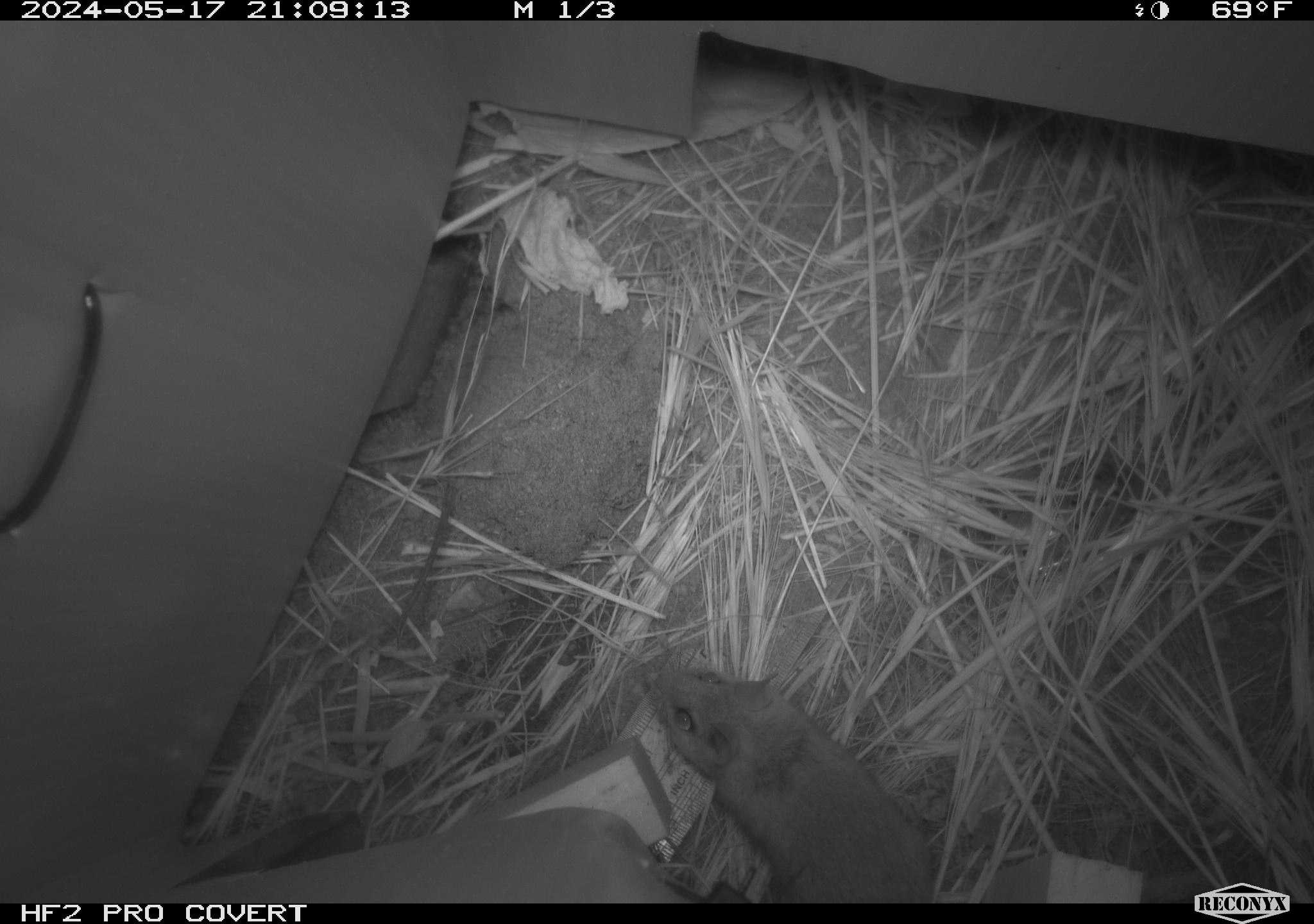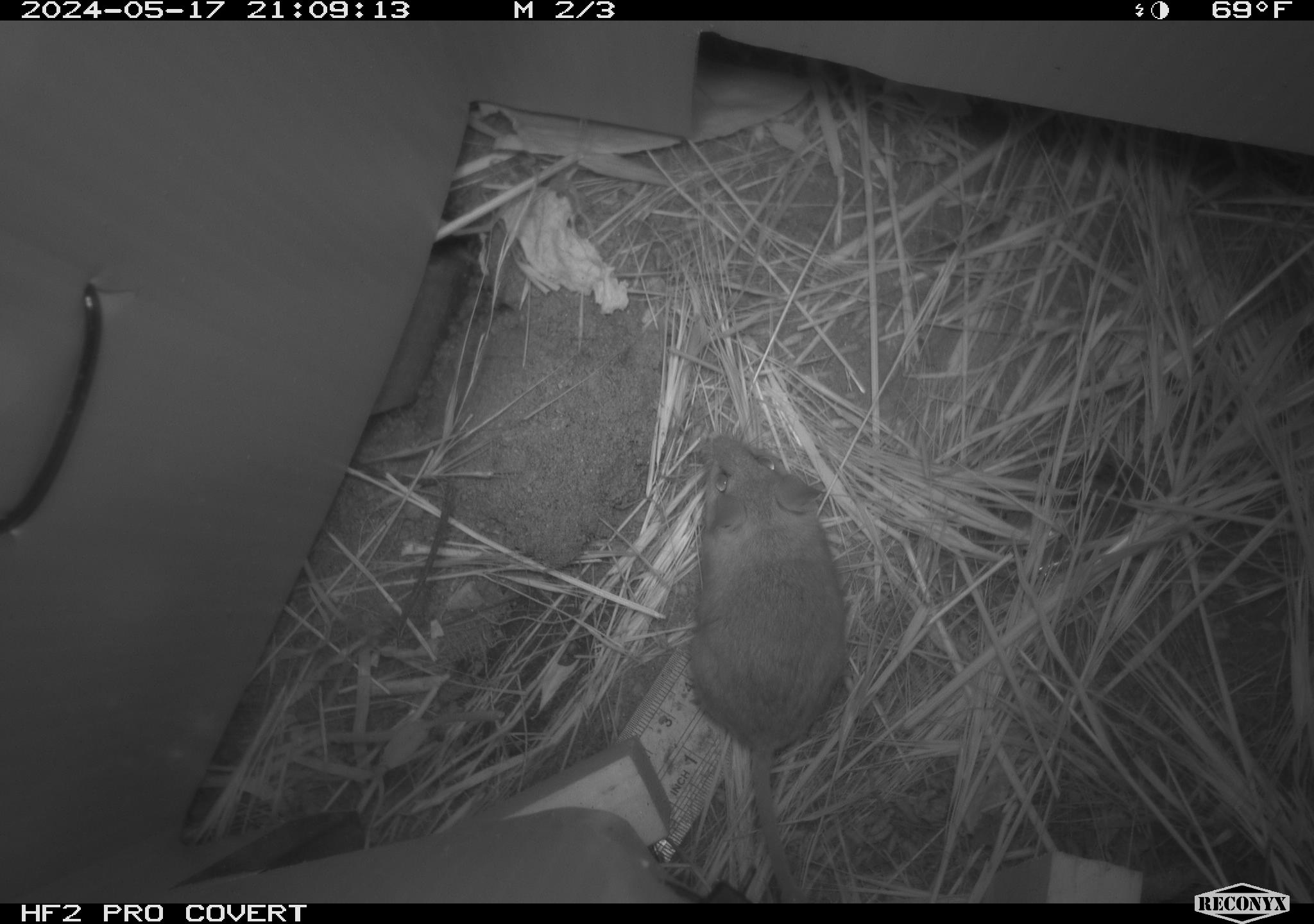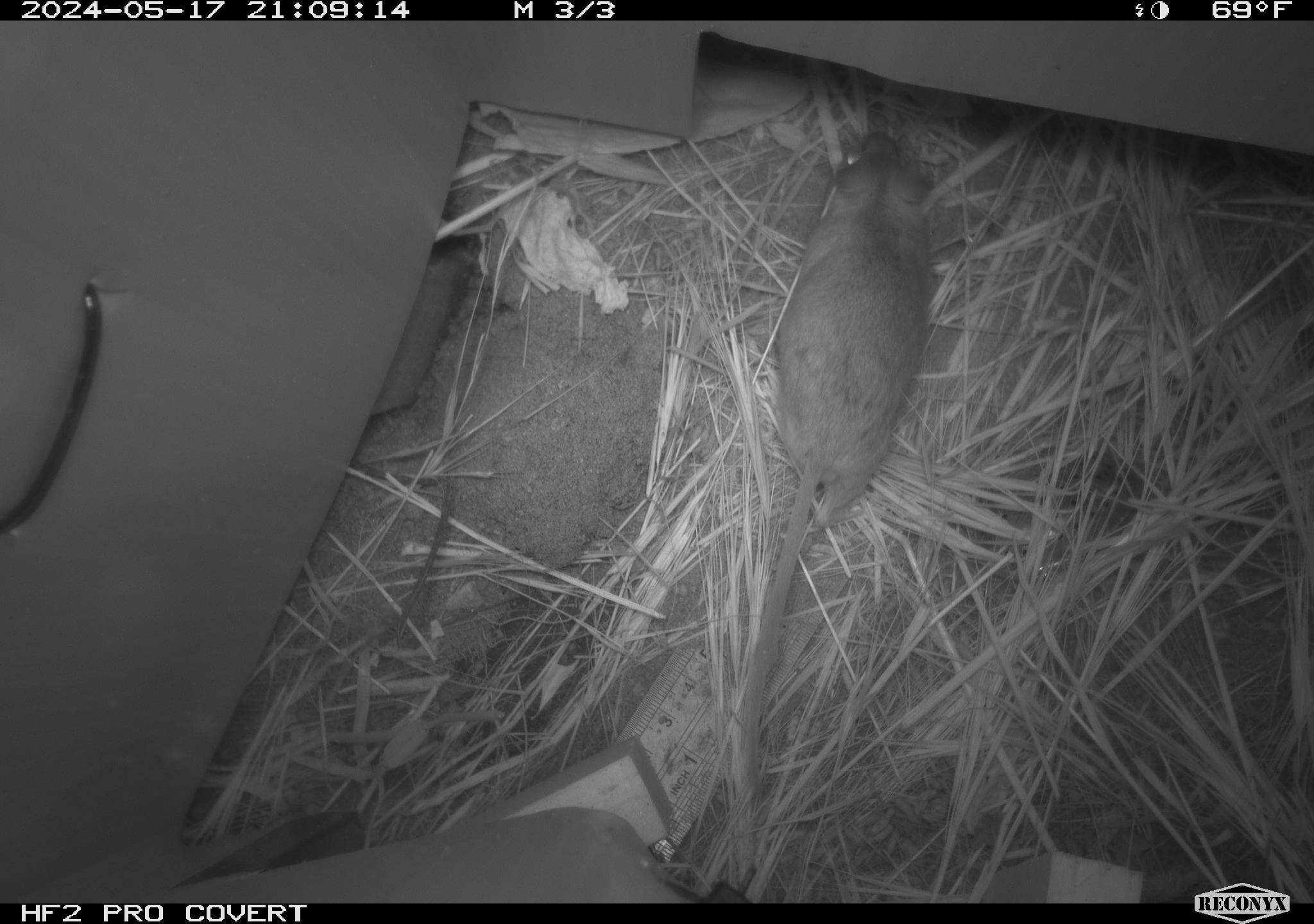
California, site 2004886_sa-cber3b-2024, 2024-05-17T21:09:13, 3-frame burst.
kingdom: Animalia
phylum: Chordata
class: Mammalia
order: Rodentia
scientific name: Rodentia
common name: mouse species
Mouse species (Rodentia).